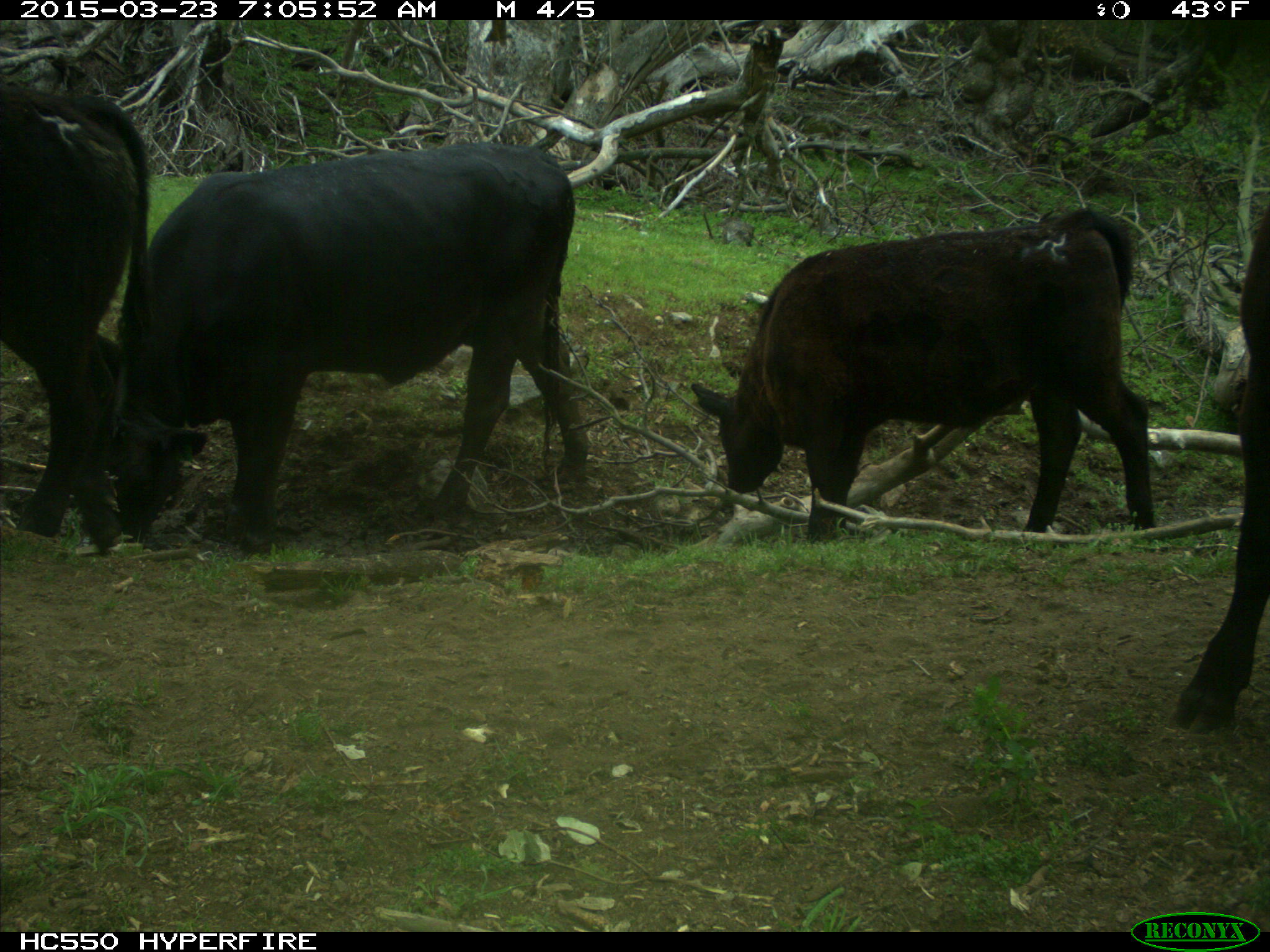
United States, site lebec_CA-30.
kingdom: Animalia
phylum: Chordata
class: Mammalia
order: Artiodactyla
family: Bovidae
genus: Bos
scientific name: Bos taurus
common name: domestic cow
Bos taurus (domestic cow).